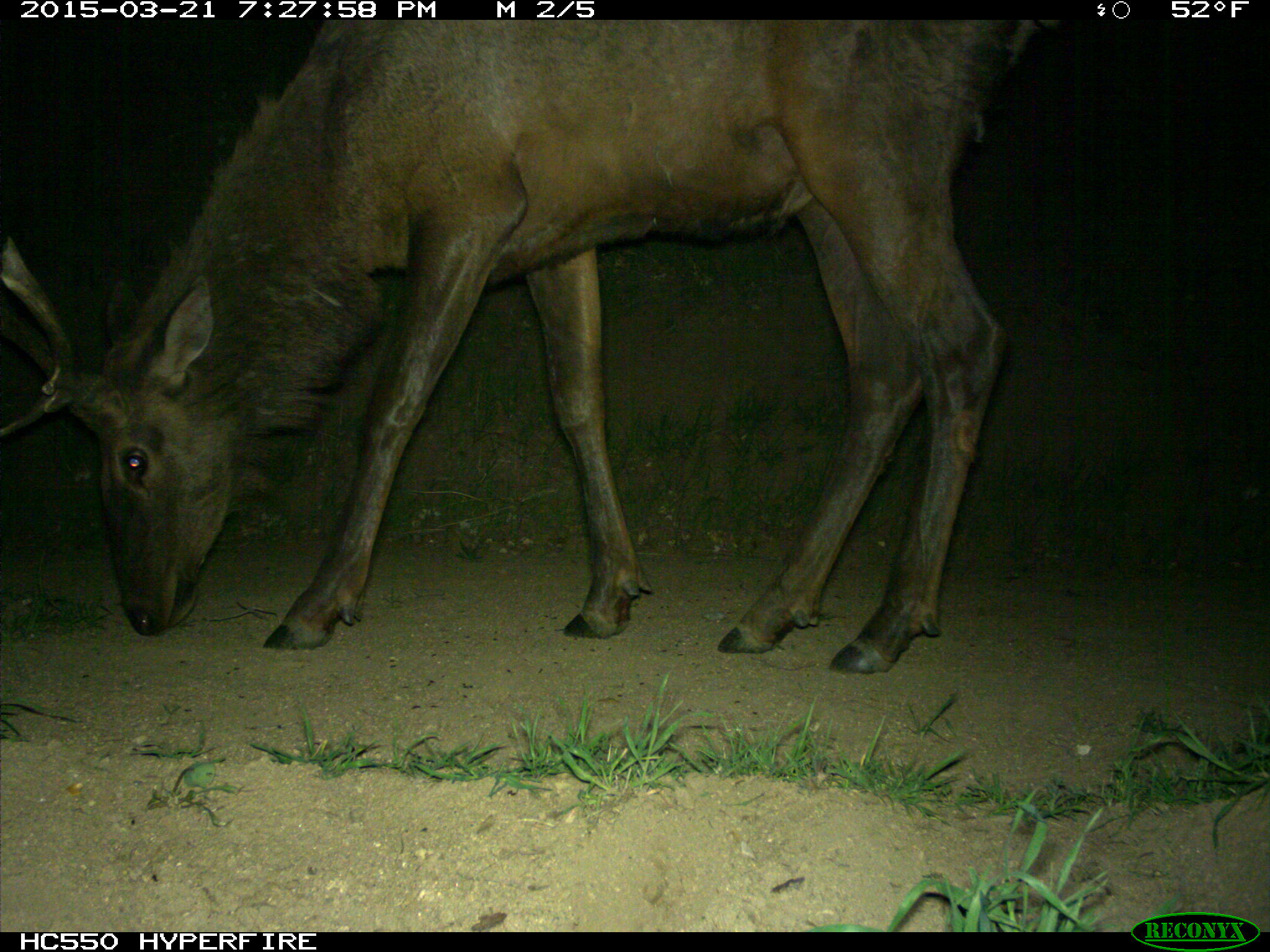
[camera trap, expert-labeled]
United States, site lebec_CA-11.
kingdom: Animalia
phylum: Chordata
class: Mammalia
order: Artiodactyla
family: Cervidae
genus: Cervus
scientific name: Cervus canadensis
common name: elk